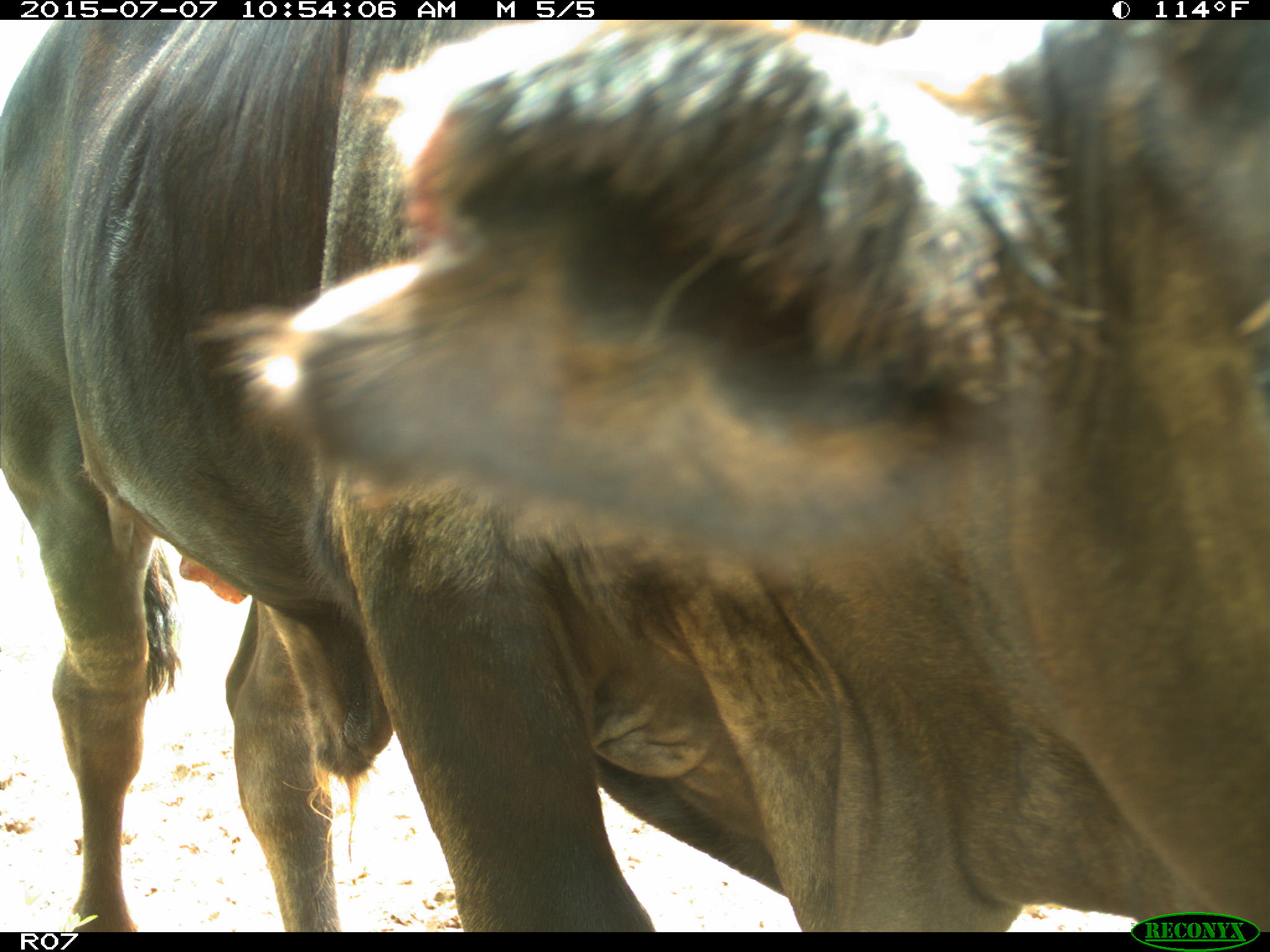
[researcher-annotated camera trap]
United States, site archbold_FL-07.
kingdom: Animalia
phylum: Chordata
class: Mammalia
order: Artiodactyla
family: Bovidae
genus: Bos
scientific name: Bos taurus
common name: domestic cow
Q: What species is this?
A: Bos taurus (domestic cow).